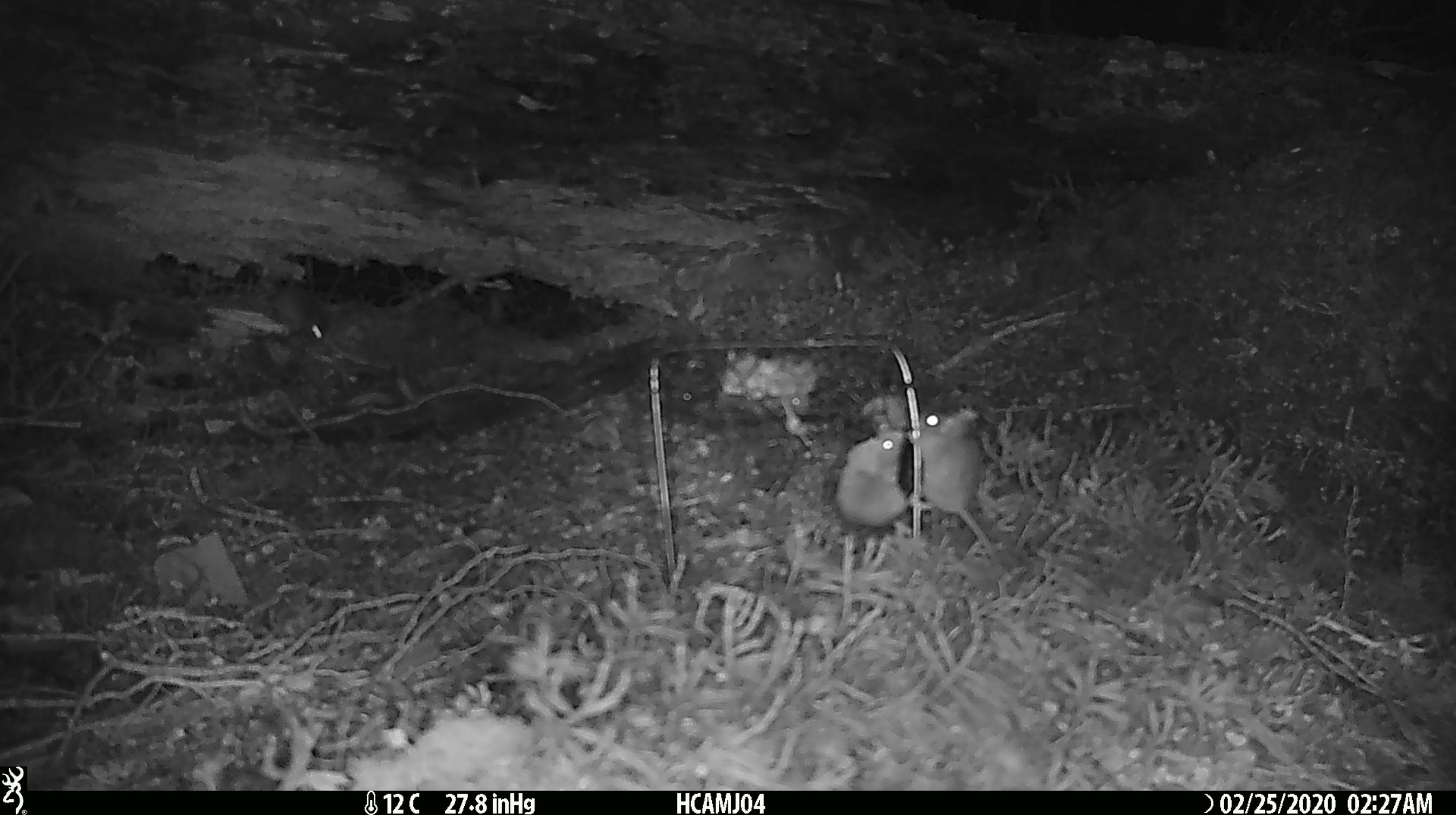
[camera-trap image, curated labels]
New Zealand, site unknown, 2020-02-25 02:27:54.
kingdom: Animalia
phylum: Chordata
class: Mammalia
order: Rodentia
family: Muridae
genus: Mus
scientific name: Mus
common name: mouse